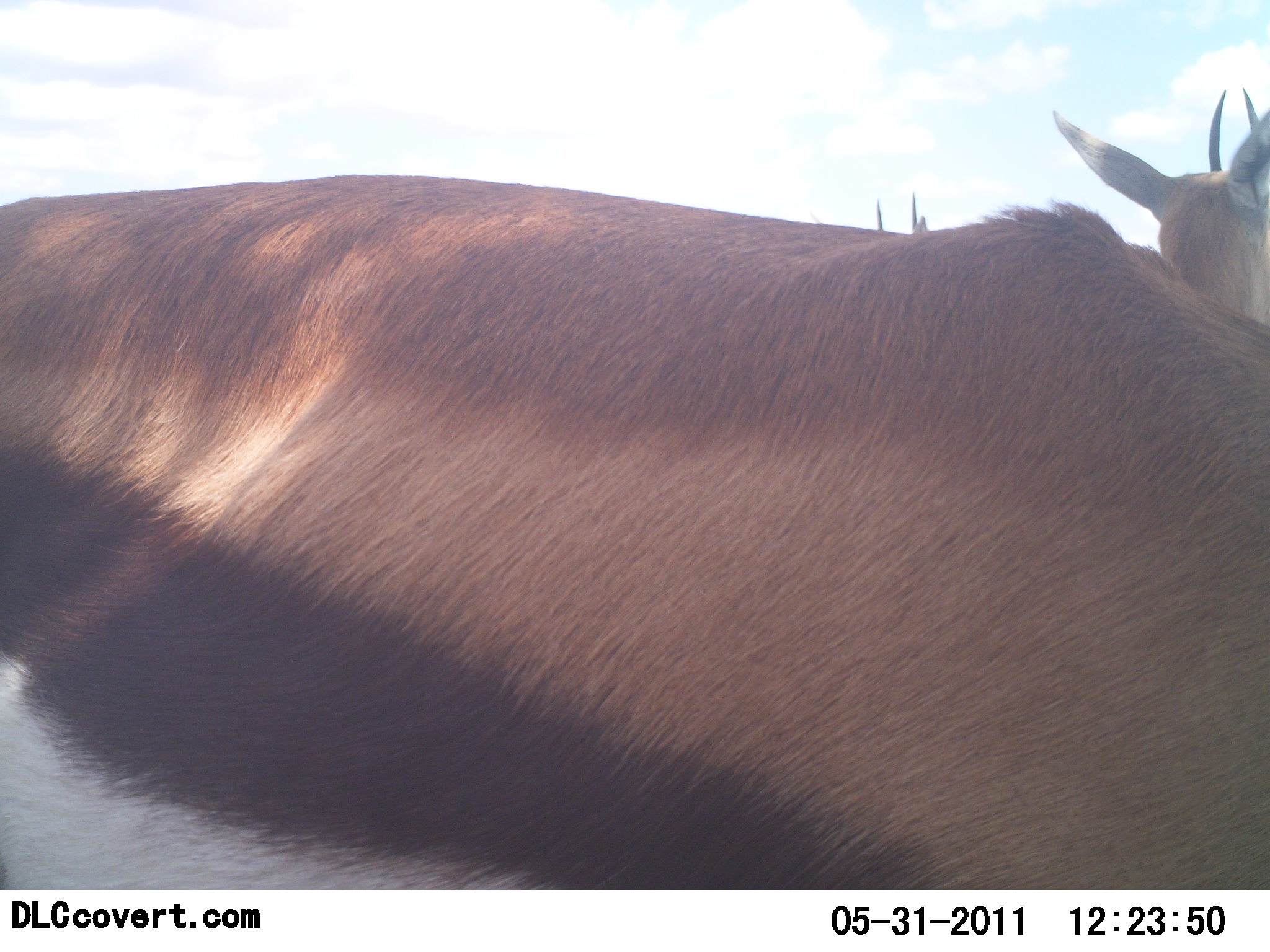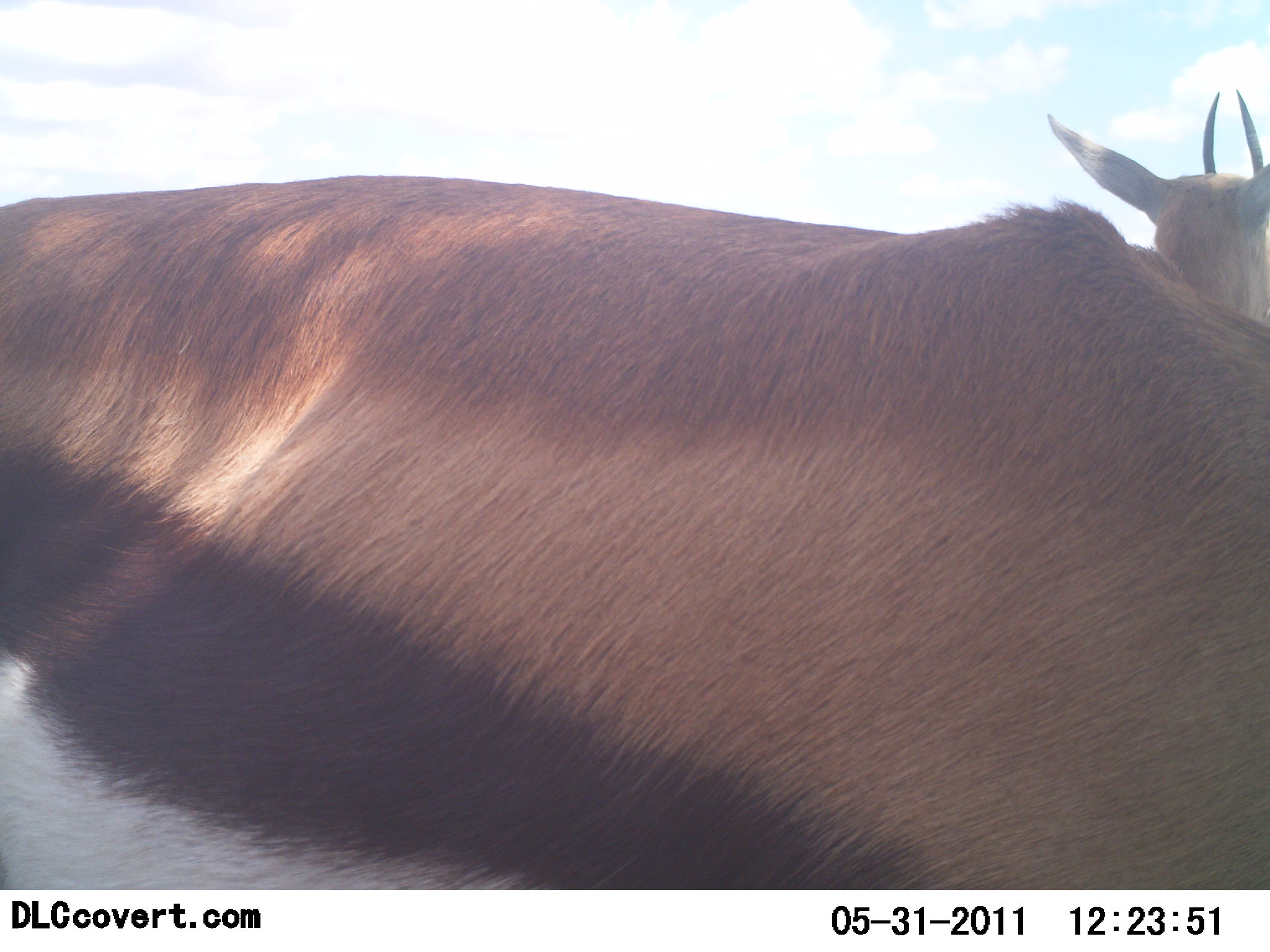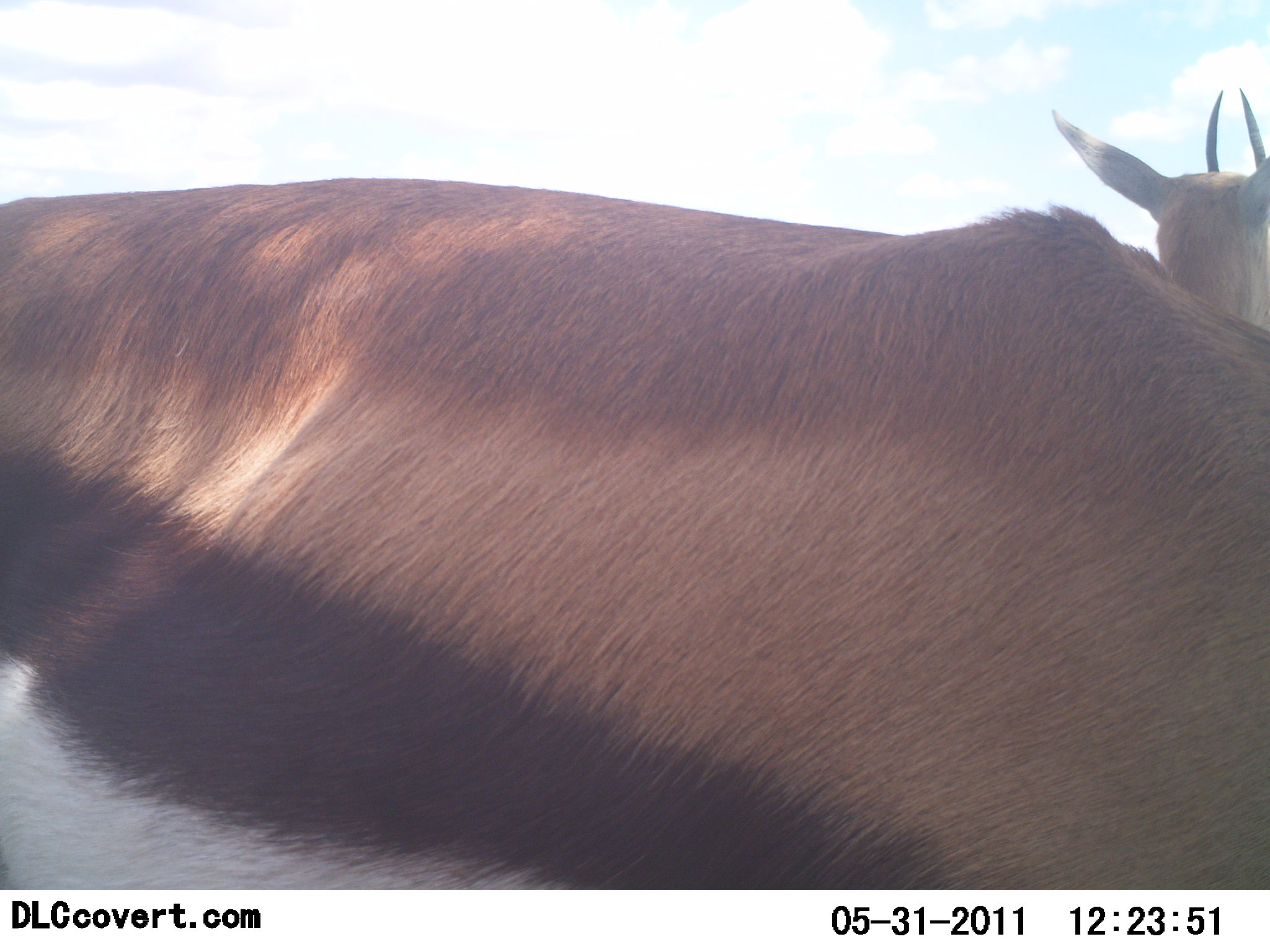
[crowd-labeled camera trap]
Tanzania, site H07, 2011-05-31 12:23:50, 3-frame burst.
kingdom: Animalia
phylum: Chordata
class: Mammalia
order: Artiodactyla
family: Bovidae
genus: Eudorcas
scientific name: Eudorcas thomsonii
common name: thomson's gazelle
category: gazellethomsons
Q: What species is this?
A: Gazellethomsons (thomson's gazelle) (Eudorcas thomsonii).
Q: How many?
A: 2.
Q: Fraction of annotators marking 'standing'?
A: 82%.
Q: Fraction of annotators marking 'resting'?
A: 0%.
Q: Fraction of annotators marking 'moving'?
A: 18%.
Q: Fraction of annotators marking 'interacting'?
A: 0%.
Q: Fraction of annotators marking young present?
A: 0%.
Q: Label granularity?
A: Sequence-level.